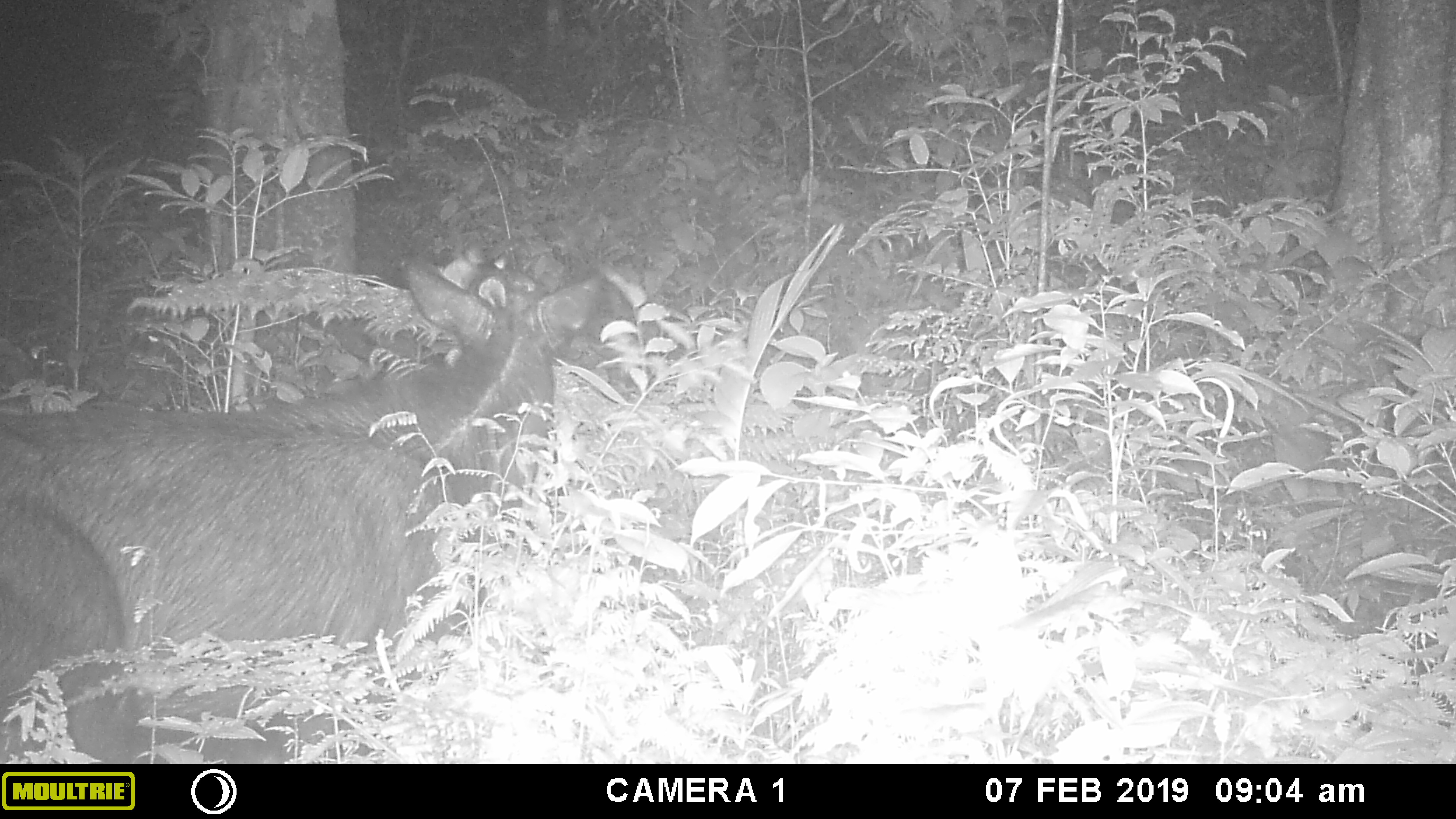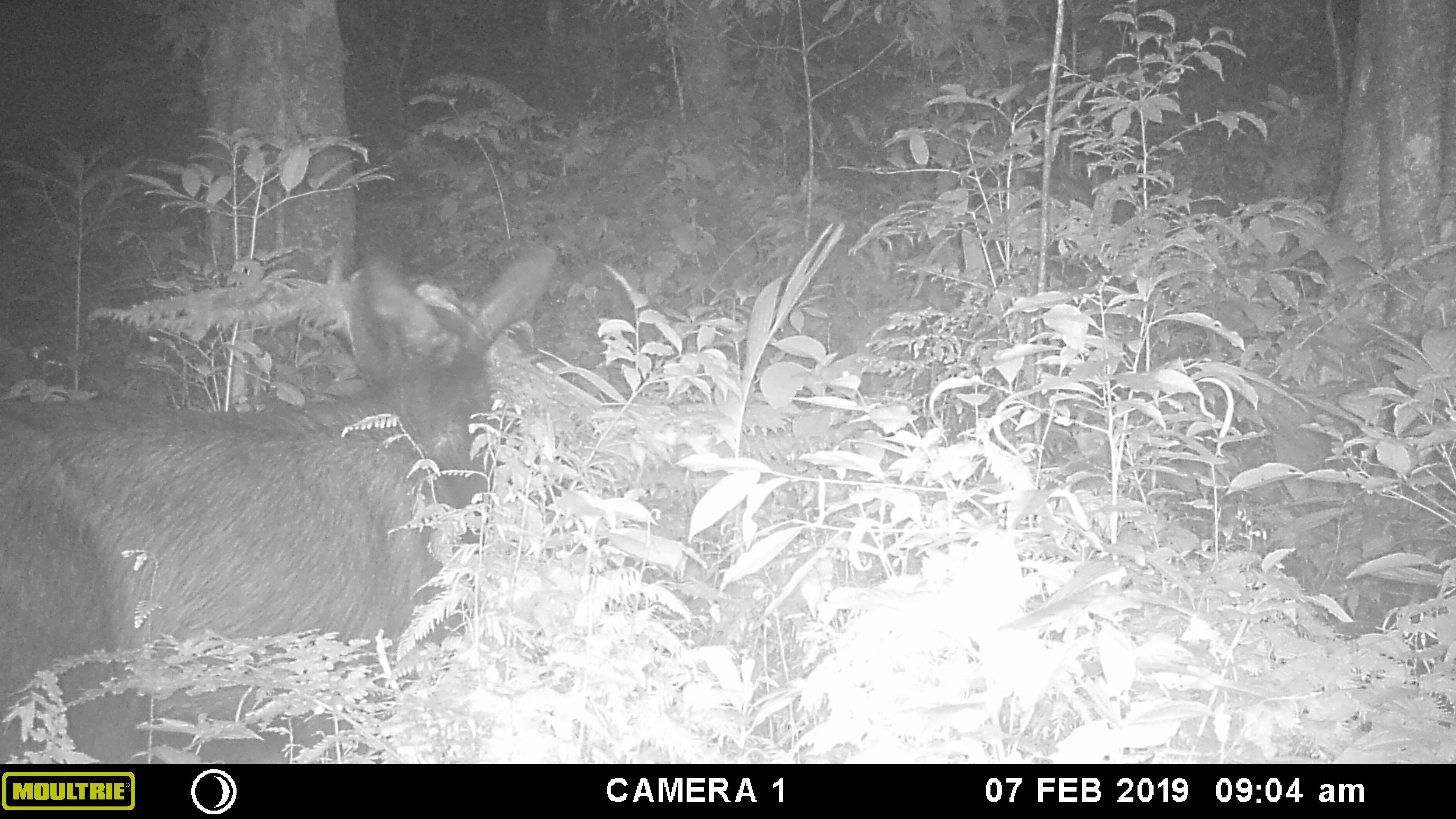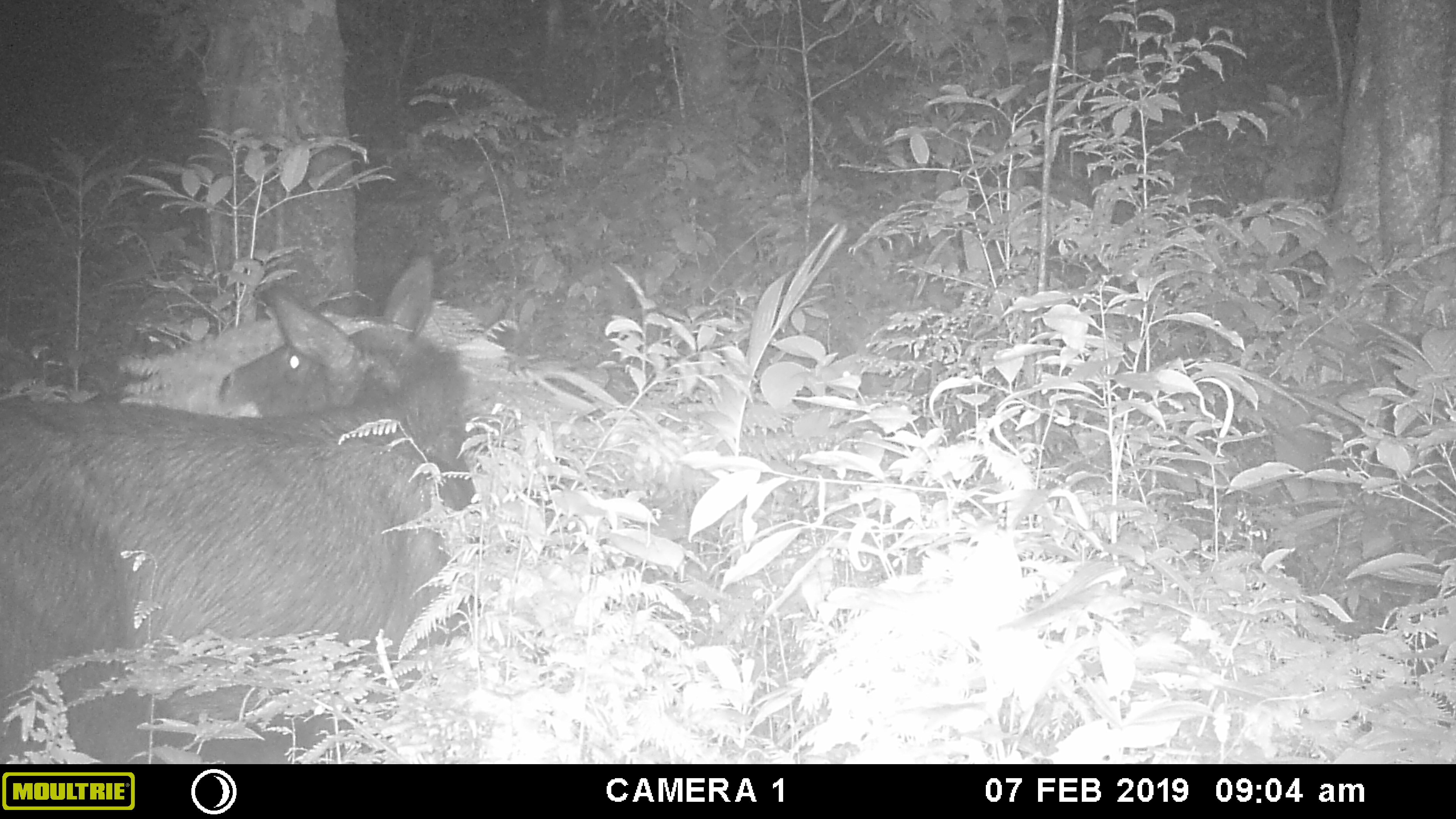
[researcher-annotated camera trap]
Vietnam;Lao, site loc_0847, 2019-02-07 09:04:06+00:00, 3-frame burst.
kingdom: Animalia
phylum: Chordata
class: Mammalia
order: Artiodactyla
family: Bovidae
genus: Capricornis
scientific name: Capricornis sumatraensis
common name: chinese serow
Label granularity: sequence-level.